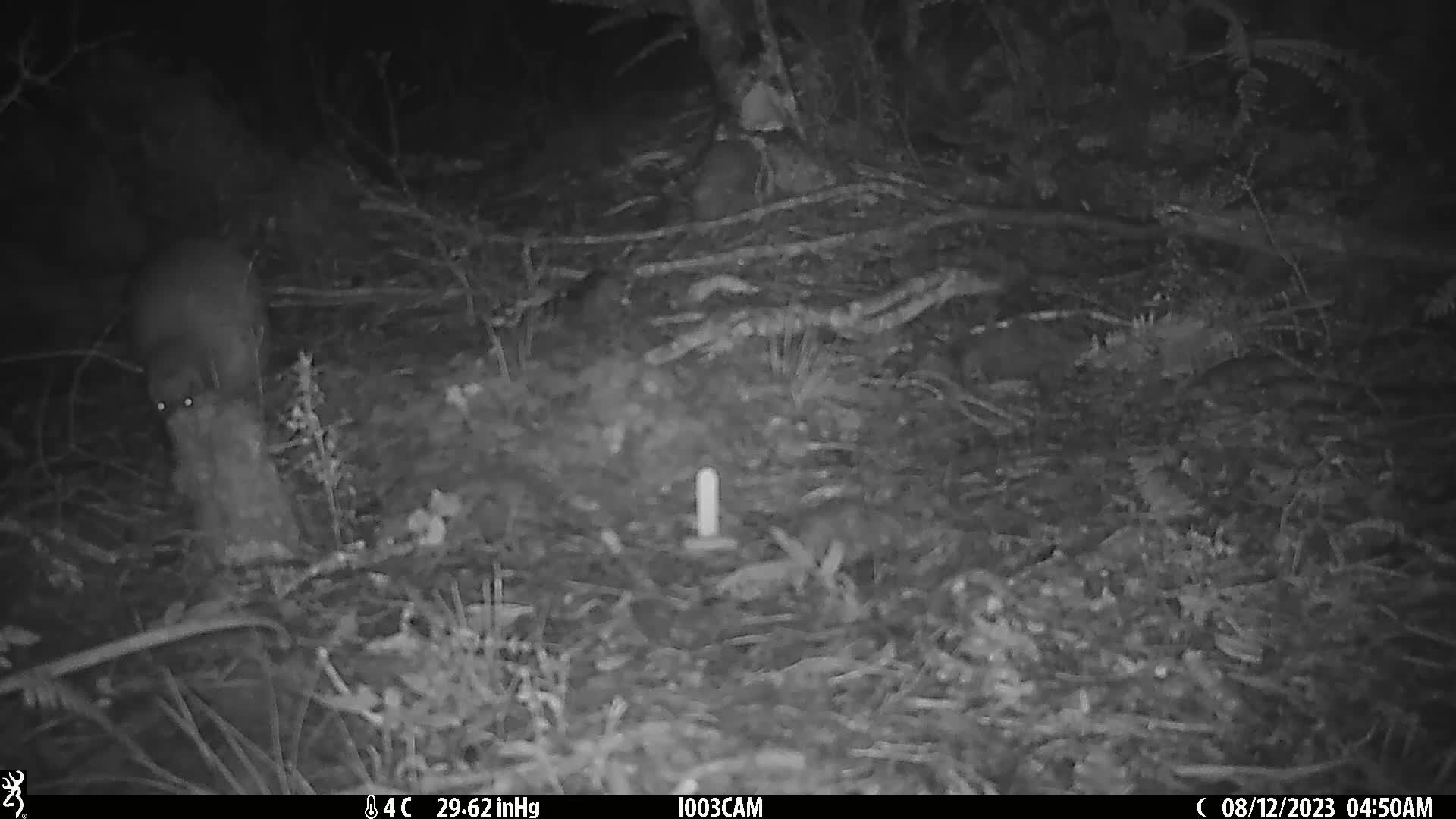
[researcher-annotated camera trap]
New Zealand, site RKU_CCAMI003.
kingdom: Animalia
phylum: Chordata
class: Aves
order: Apterygiformes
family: Apterygidae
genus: Apteryx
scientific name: Apteryx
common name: kiwi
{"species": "kiwi (Apteryx)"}